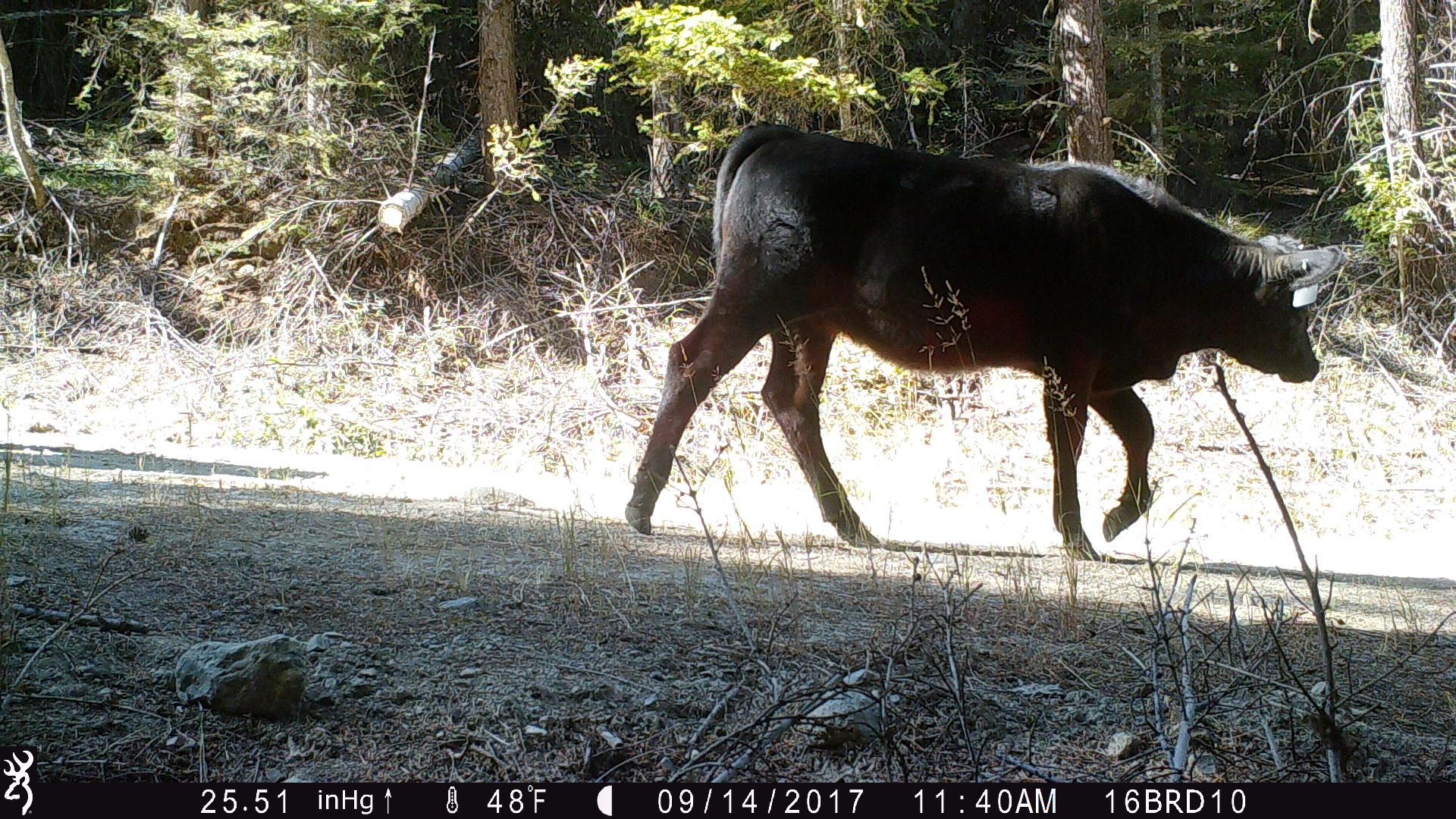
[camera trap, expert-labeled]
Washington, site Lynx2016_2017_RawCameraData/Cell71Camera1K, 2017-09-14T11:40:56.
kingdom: Animalia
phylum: Chordata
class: Mammalia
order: Artiodactyla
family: Bovidae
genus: Bos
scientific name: Bos taurus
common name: domestic cattle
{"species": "domestic cattle (Bos taurus)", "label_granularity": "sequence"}